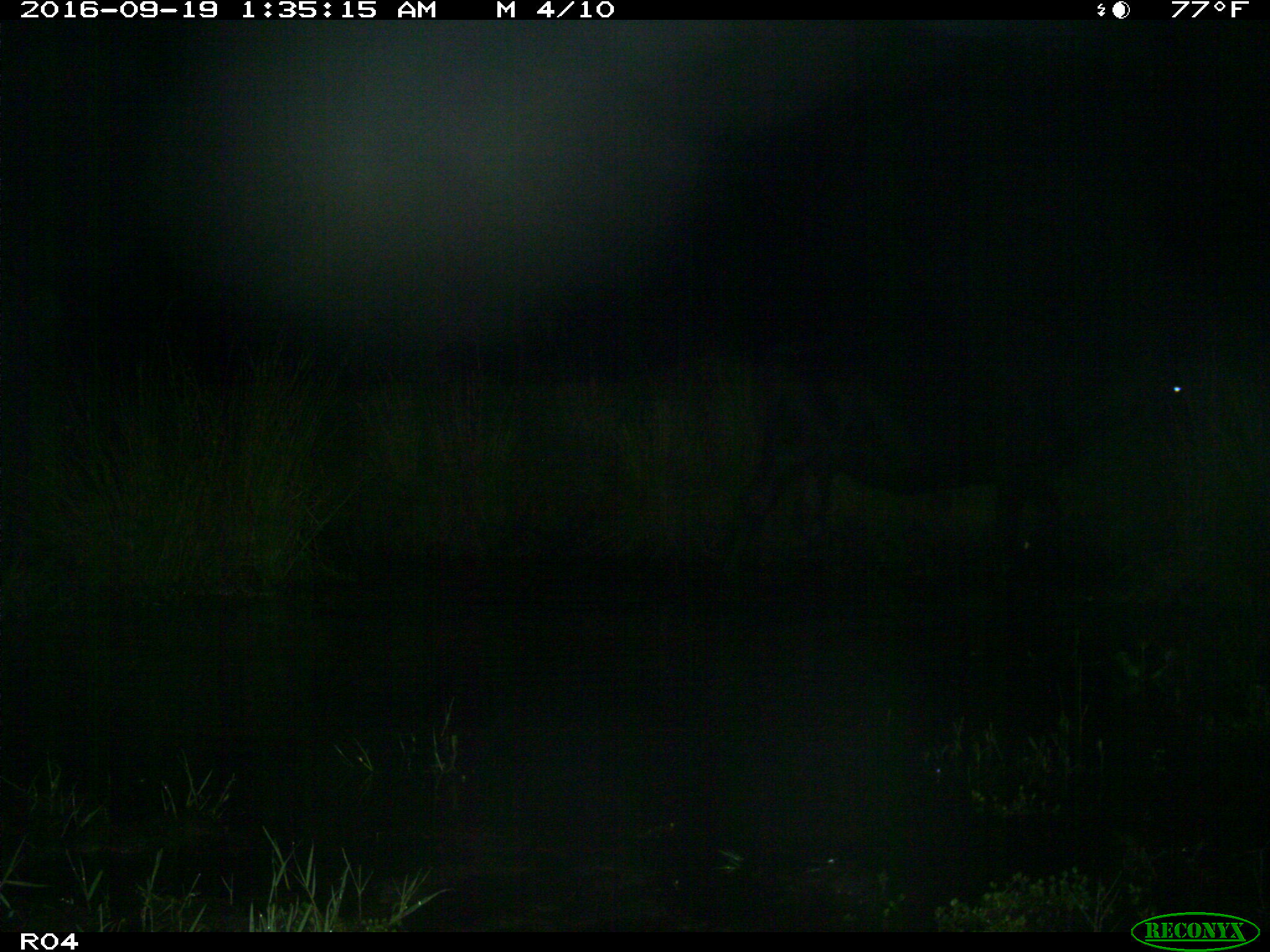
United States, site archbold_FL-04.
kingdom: Animalia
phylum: Chordata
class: Mammalia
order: Artiodactyla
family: Bovidae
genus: Bos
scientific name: Bos taurus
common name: domestic cow